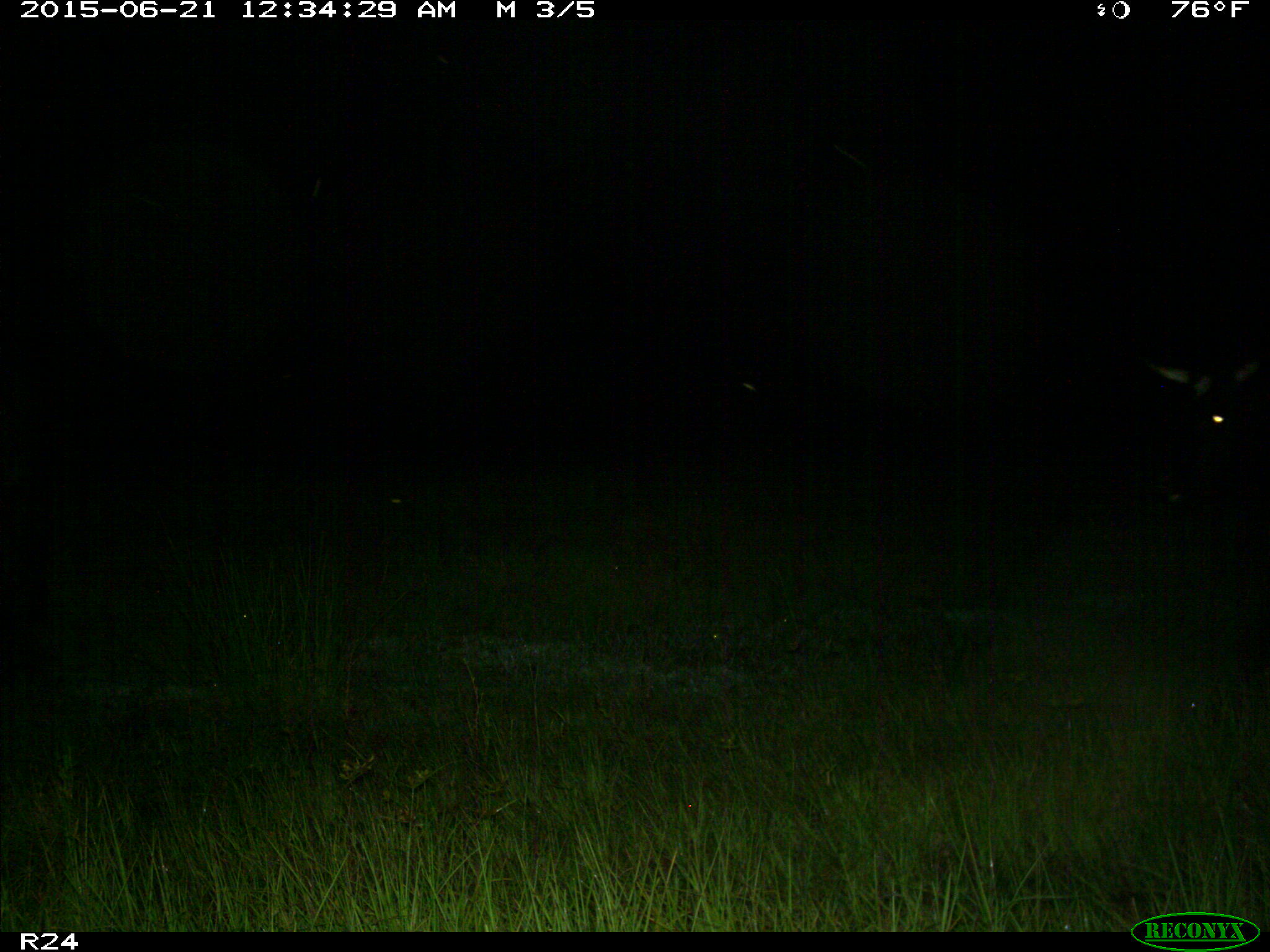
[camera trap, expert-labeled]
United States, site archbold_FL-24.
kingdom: Animalia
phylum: Chordata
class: Mammalia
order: Artiodactyla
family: Bovidae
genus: Bos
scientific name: Bos taurus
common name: domestic cow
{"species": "Bos taurus (domestic cow)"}